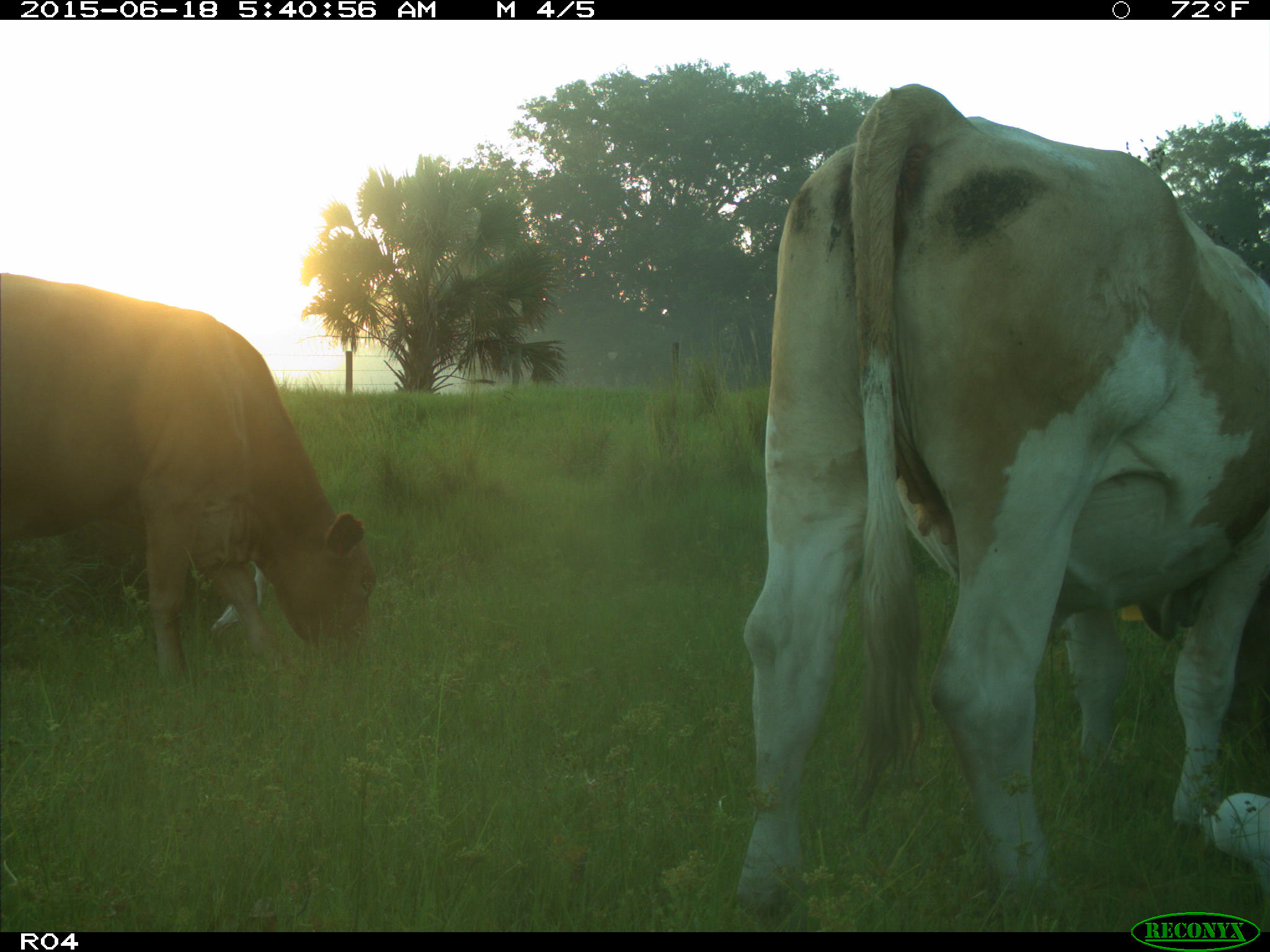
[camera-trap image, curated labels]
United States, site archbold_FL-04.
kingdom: Animalia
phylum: Chordata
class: Mammalia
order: Artiodactyla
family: Bovidae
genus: Bos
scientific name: Bos taurus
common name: domestic cow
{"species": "Bos taurus (domestic cow)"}